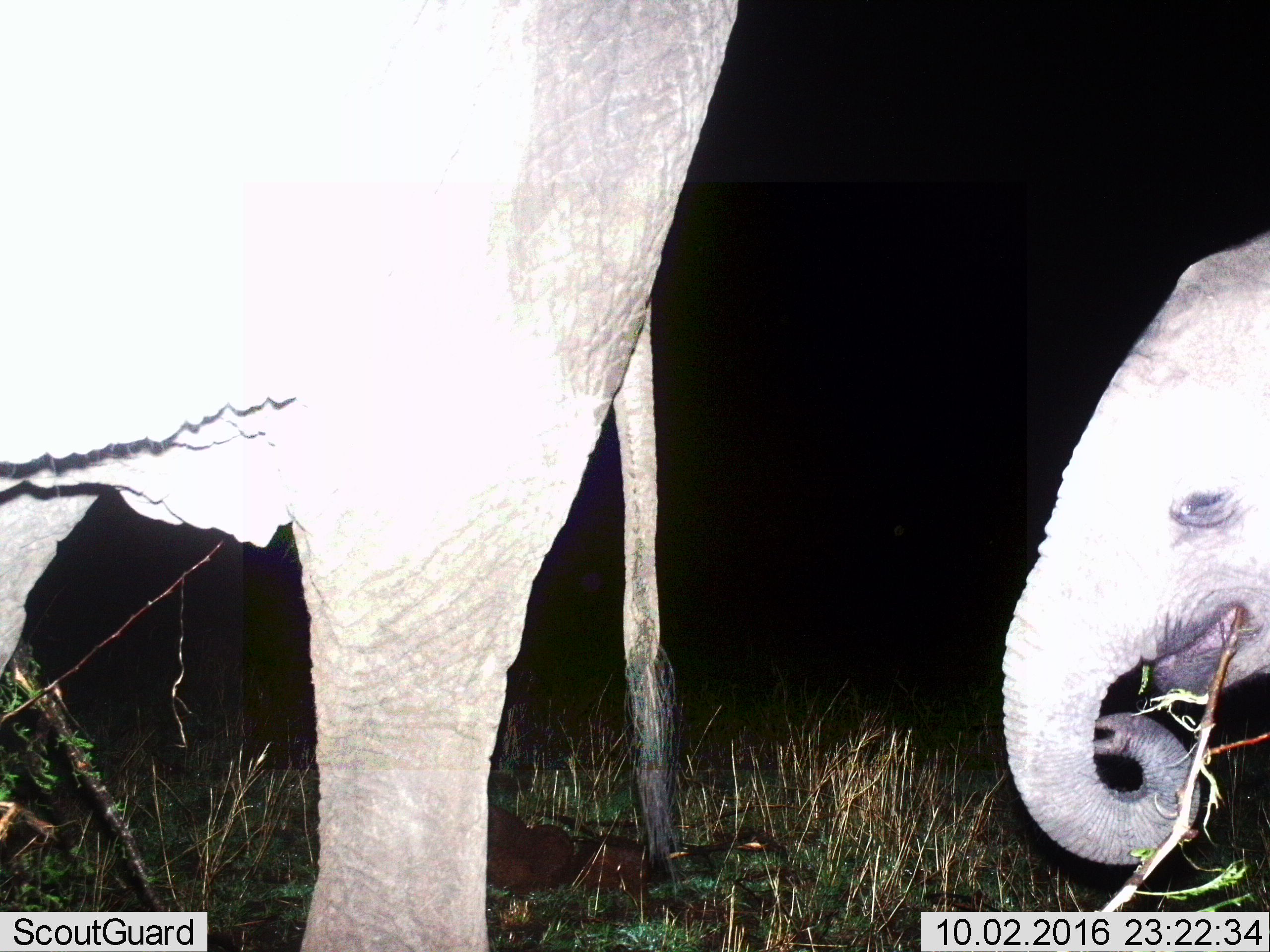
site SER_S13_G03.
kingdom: Animalia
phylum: Chordata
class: Mammalia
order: Proboscidea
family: Elephantidae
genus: Loxodonta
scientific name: Loxodonta africana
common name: african bush elephant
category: elephant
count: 2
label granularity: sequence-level